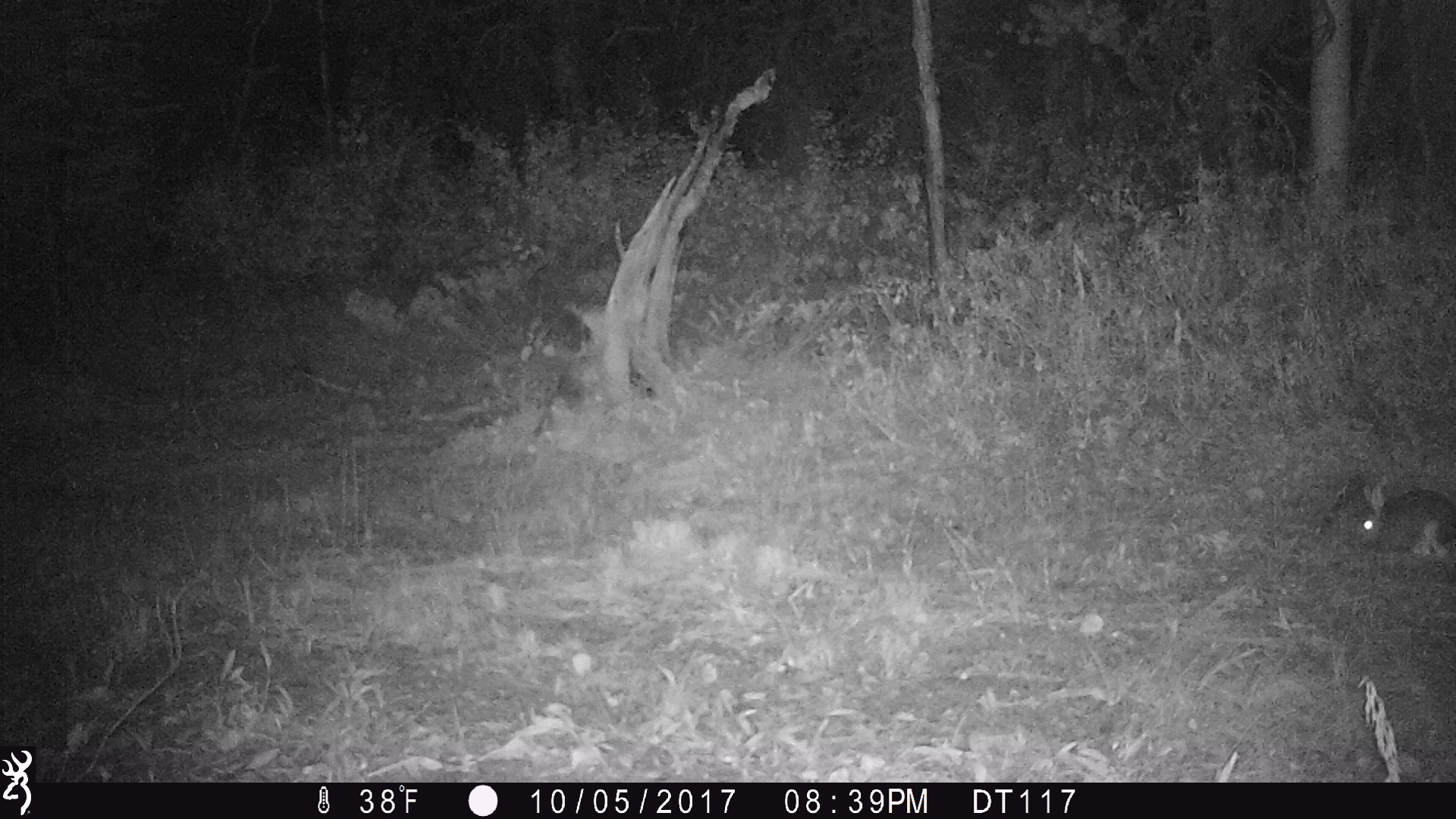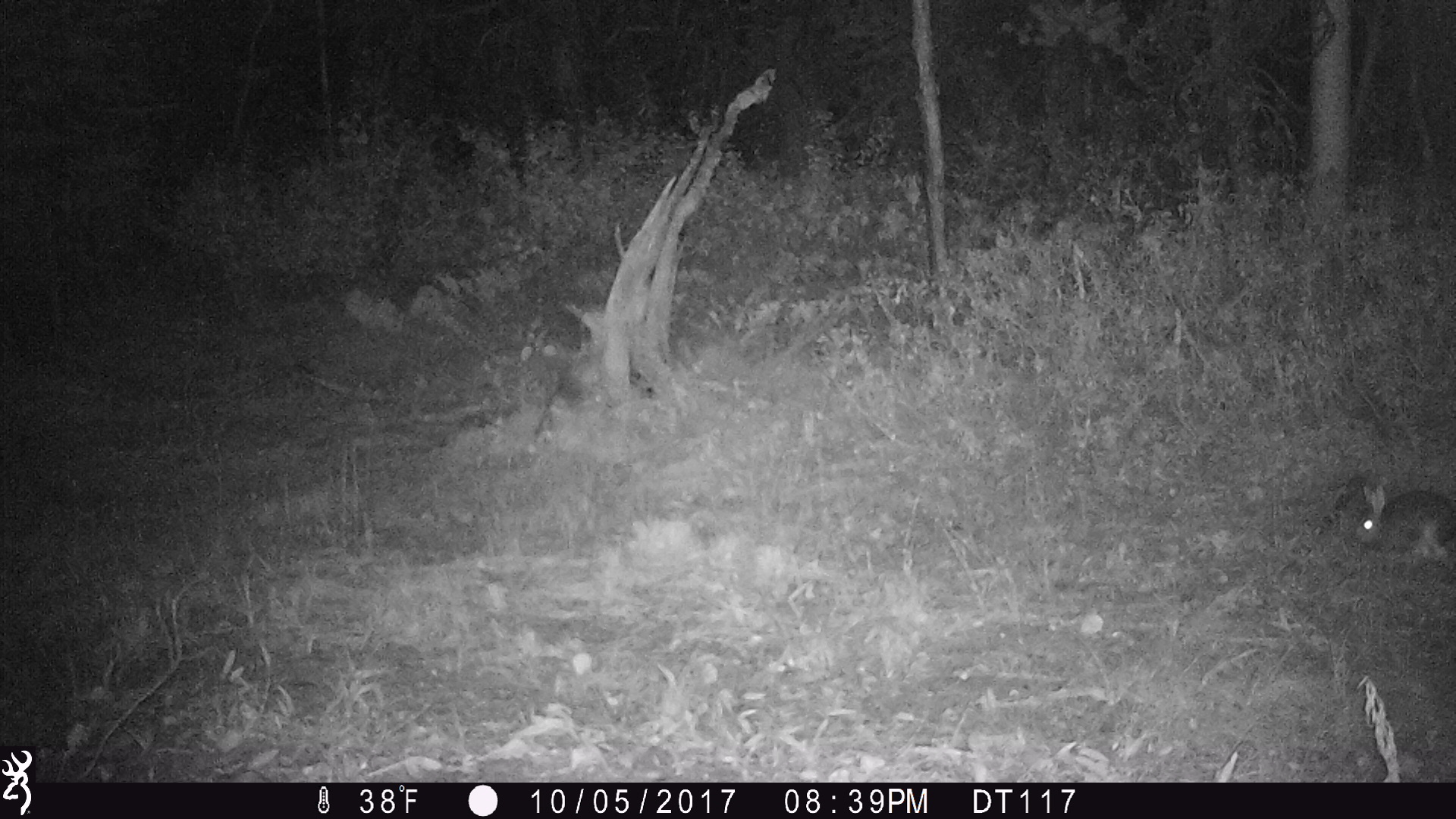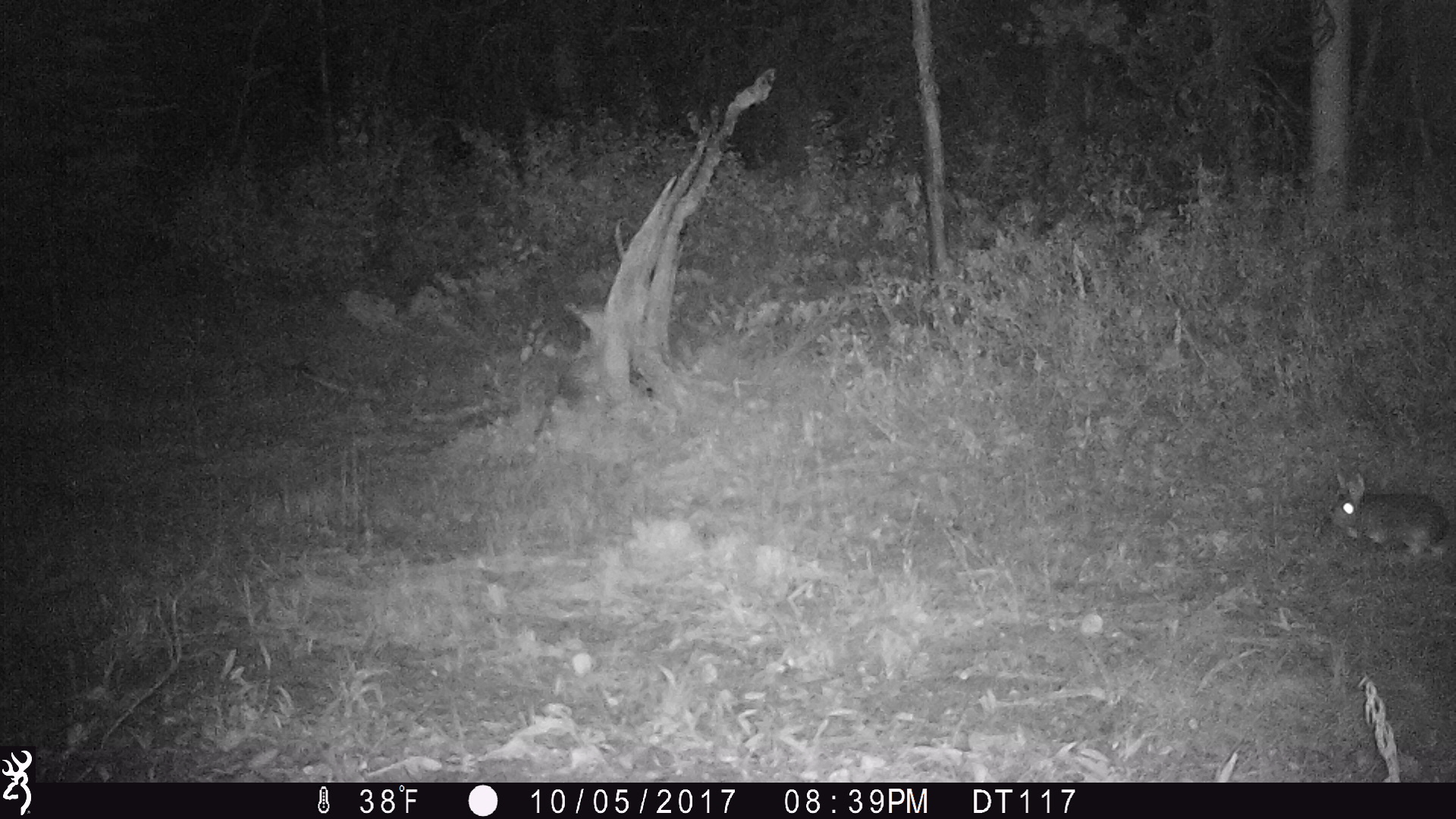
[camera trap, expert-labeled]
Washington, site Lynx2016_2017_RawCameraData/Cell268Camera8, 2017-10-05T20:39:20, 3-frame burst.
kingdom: Animalia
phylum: Chordata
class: Mammalia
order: Lagomorpha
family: Leporidae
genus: Lepus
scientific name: Lepus americanus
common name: snowshoe hare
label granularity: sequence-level